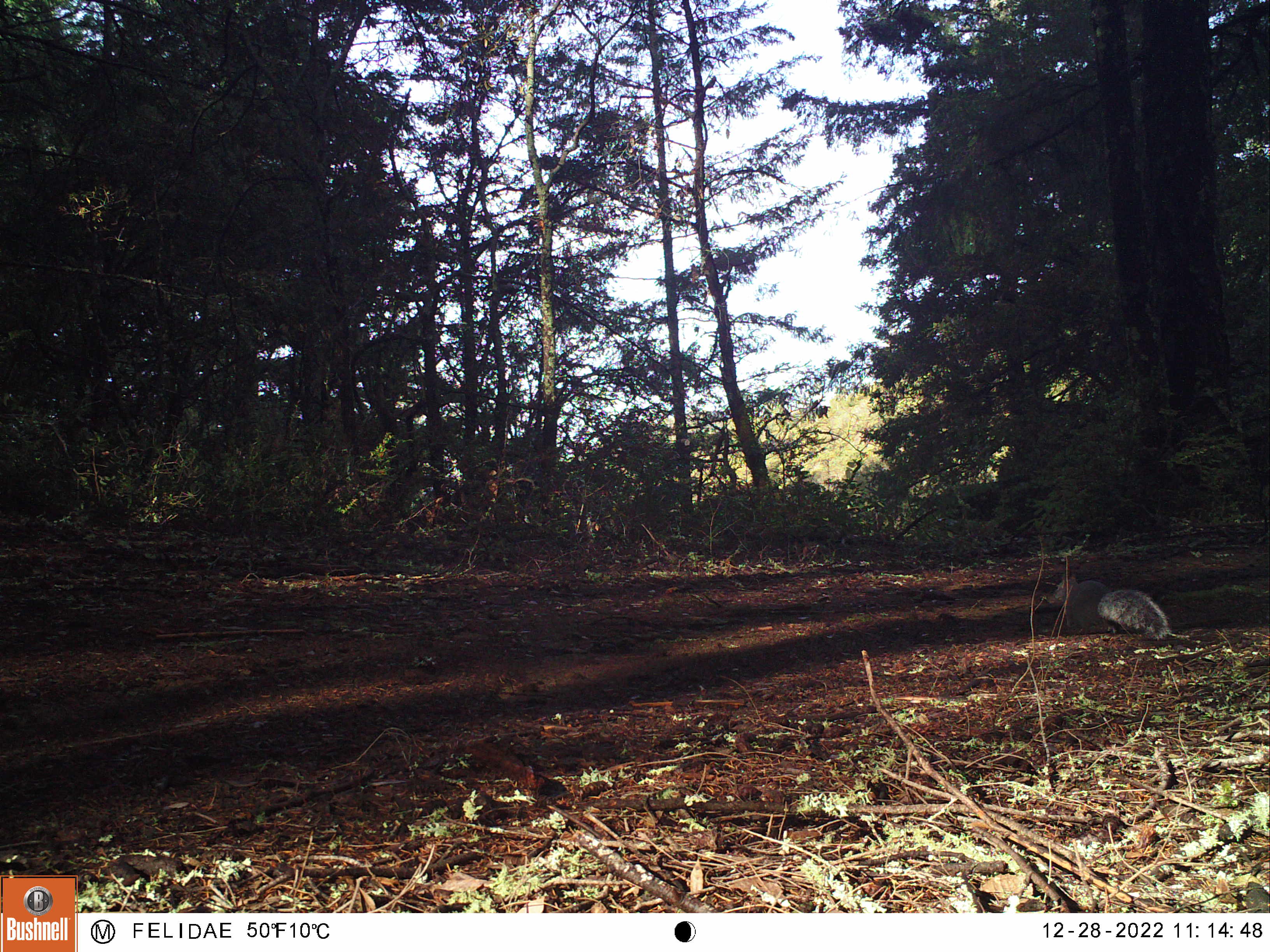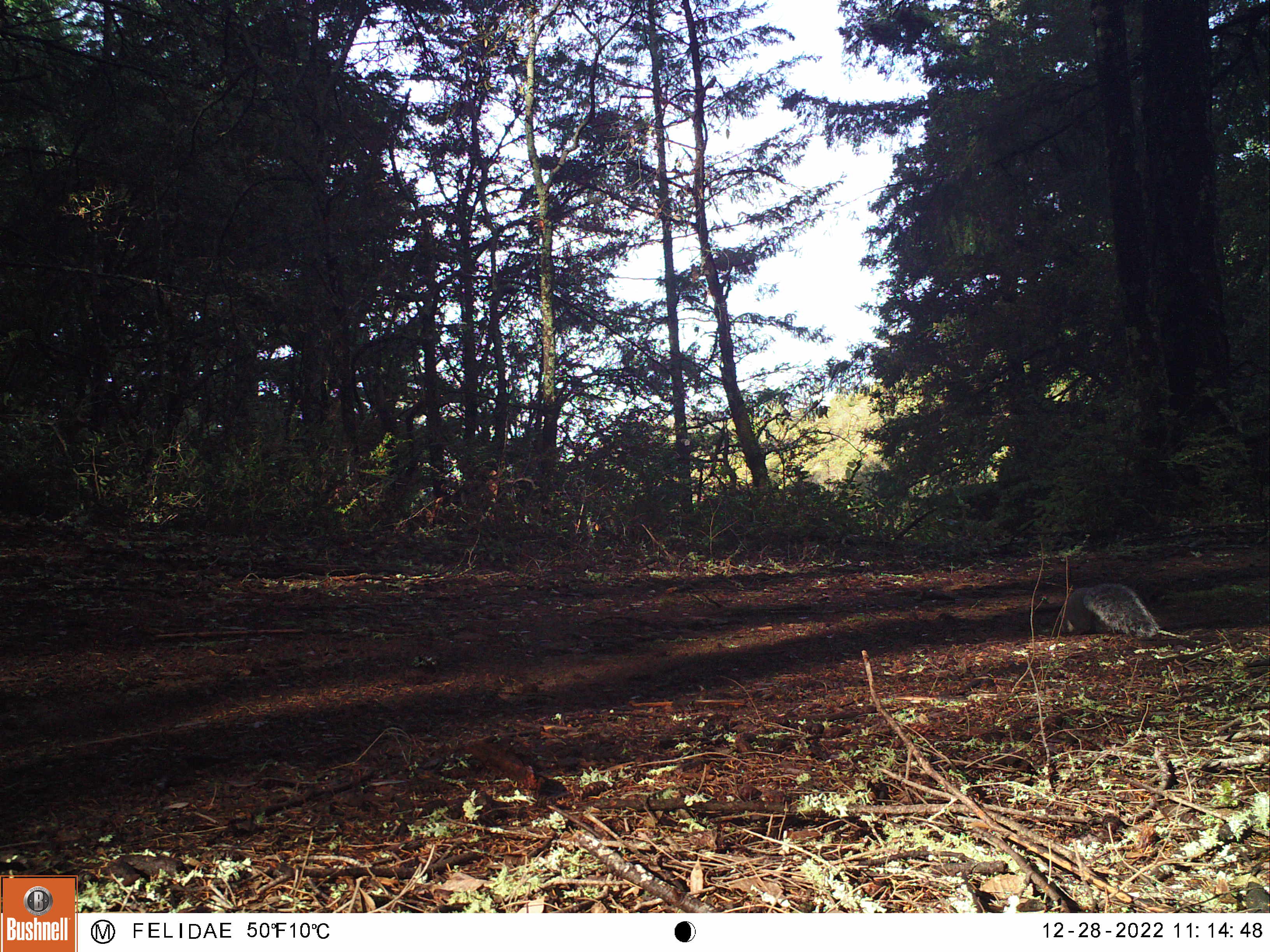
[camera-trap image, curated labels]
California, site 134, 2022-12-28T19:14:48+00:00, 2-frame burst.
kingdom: Animalia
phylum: Chordata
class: Mammalia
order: Rodentia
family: Sciuridae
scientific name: Sciuridae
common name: squirrel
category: unknown squirrel